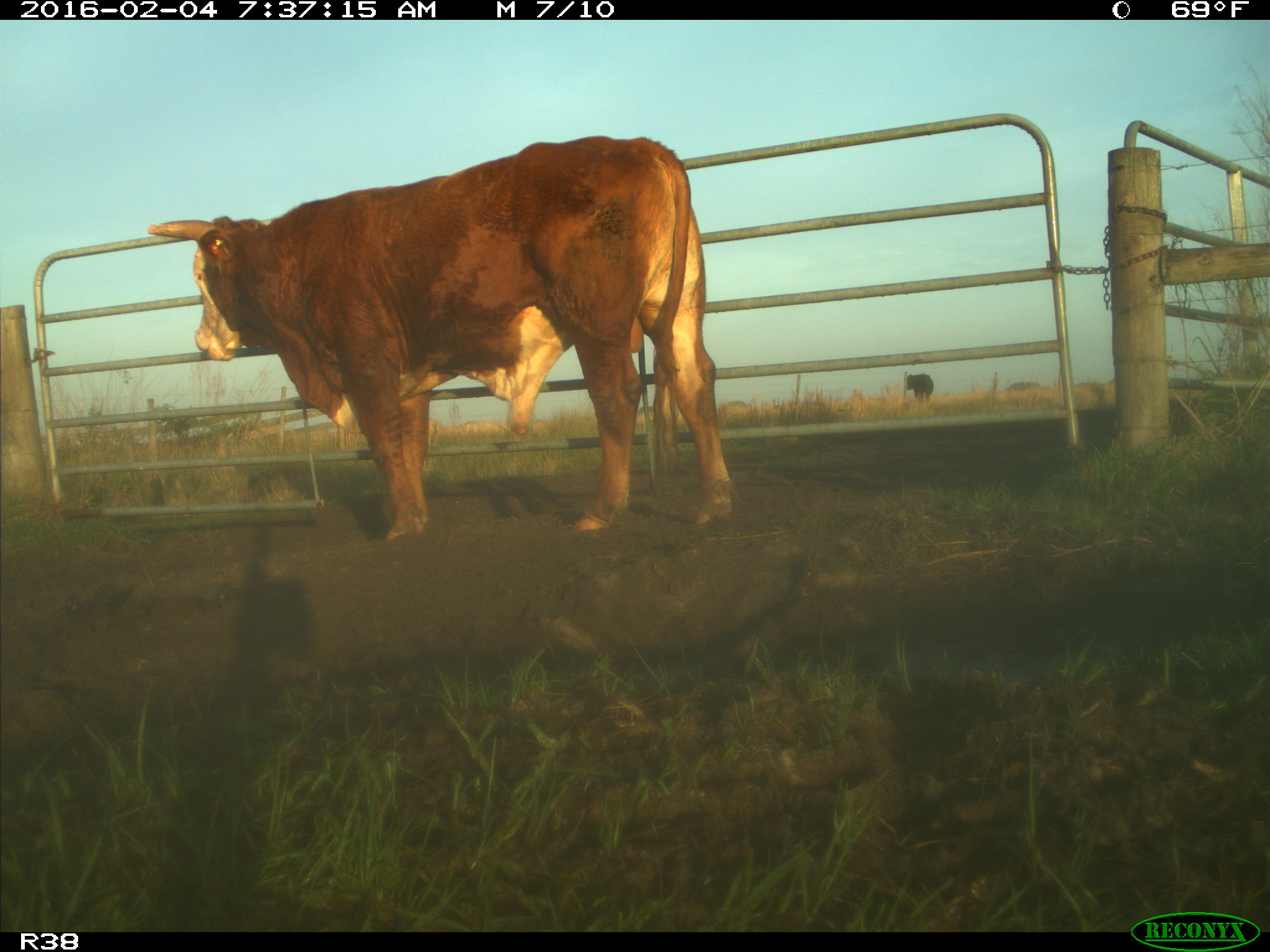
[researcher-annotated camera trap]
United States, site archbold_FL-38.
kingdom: Animalia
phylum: Chordata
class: Mammalia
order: Artiodactyla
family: Bovidae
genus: Bos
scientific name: Bos taurus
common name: domestic cow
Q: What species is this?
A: Bos taurus (domestic cow).